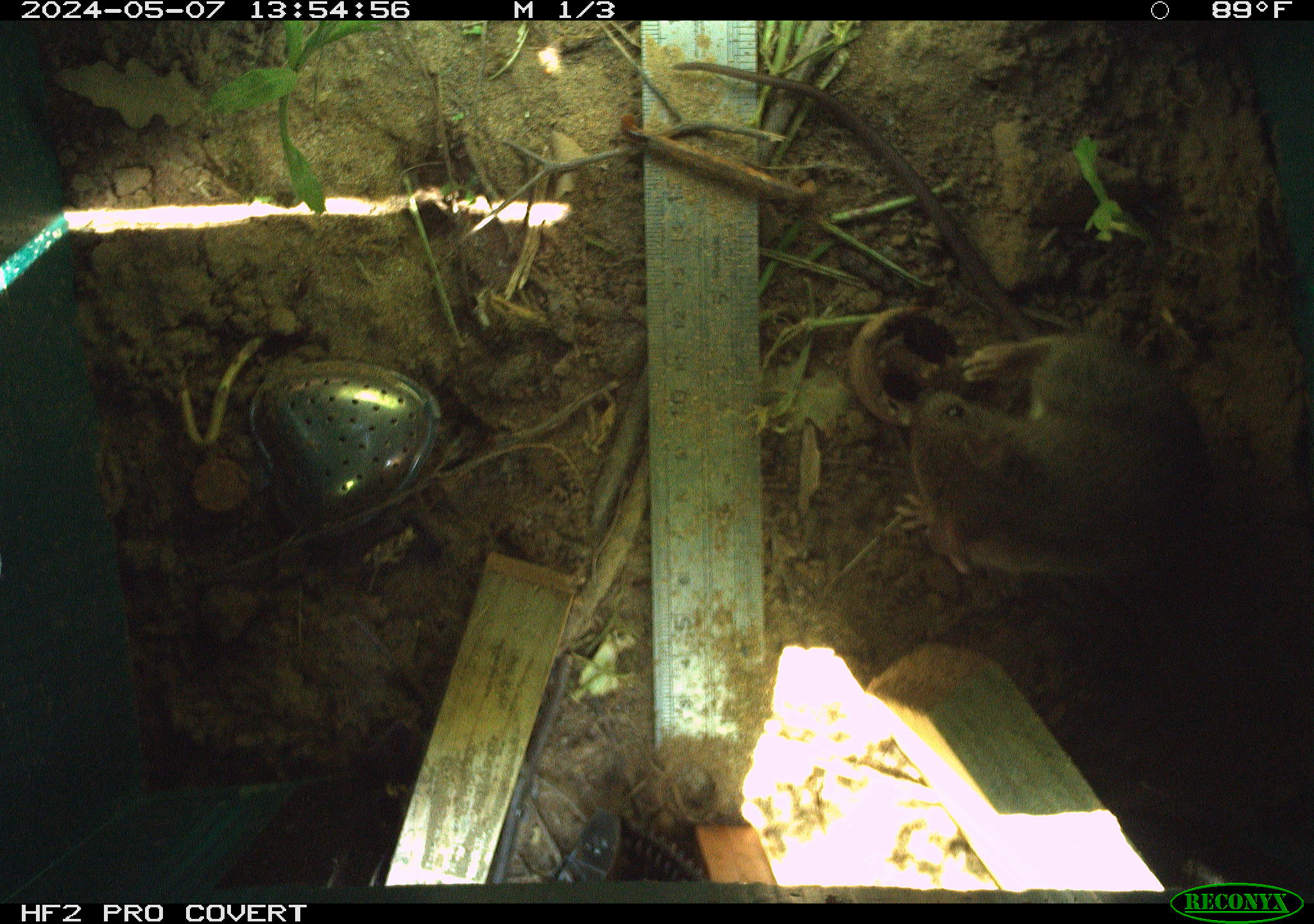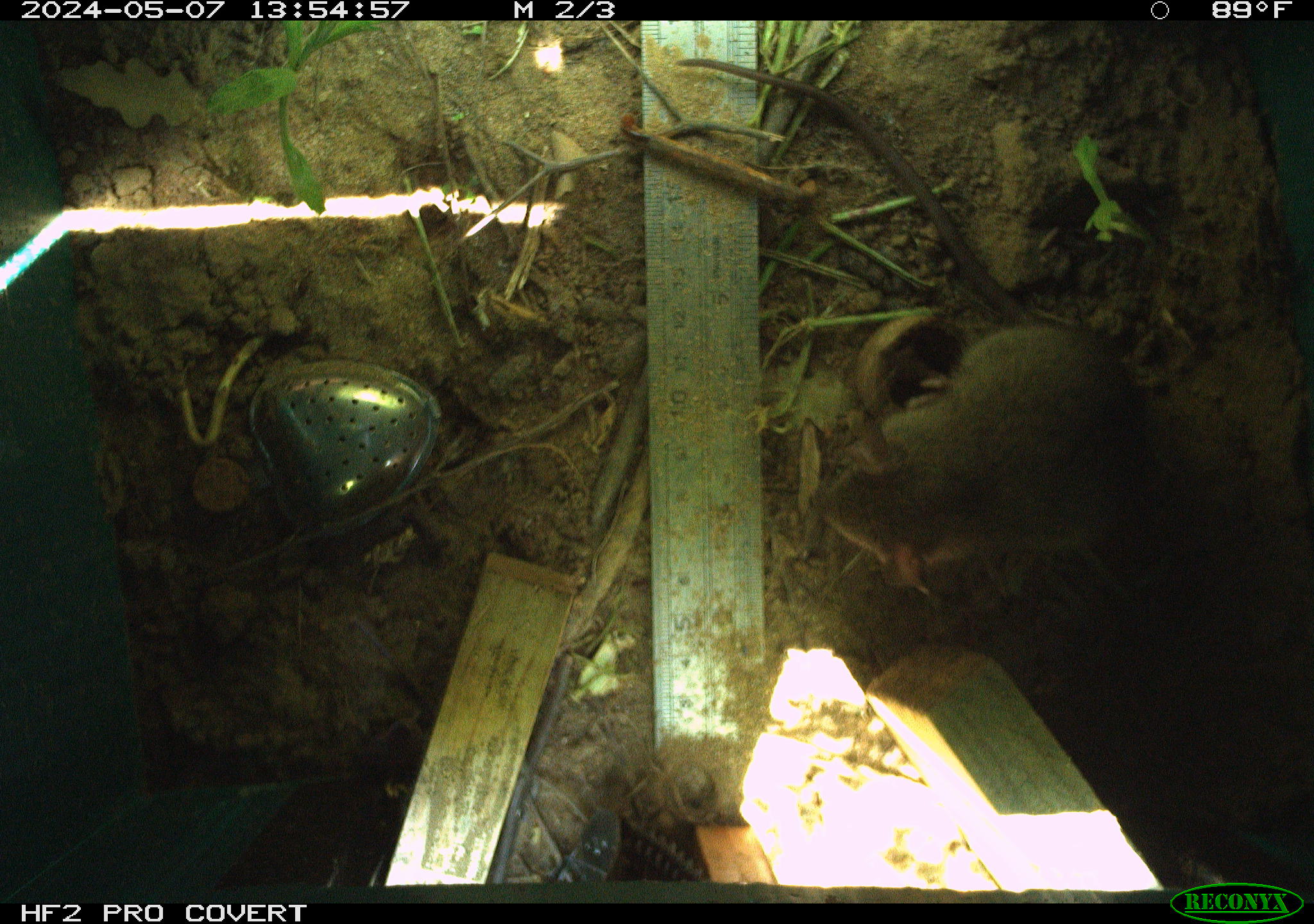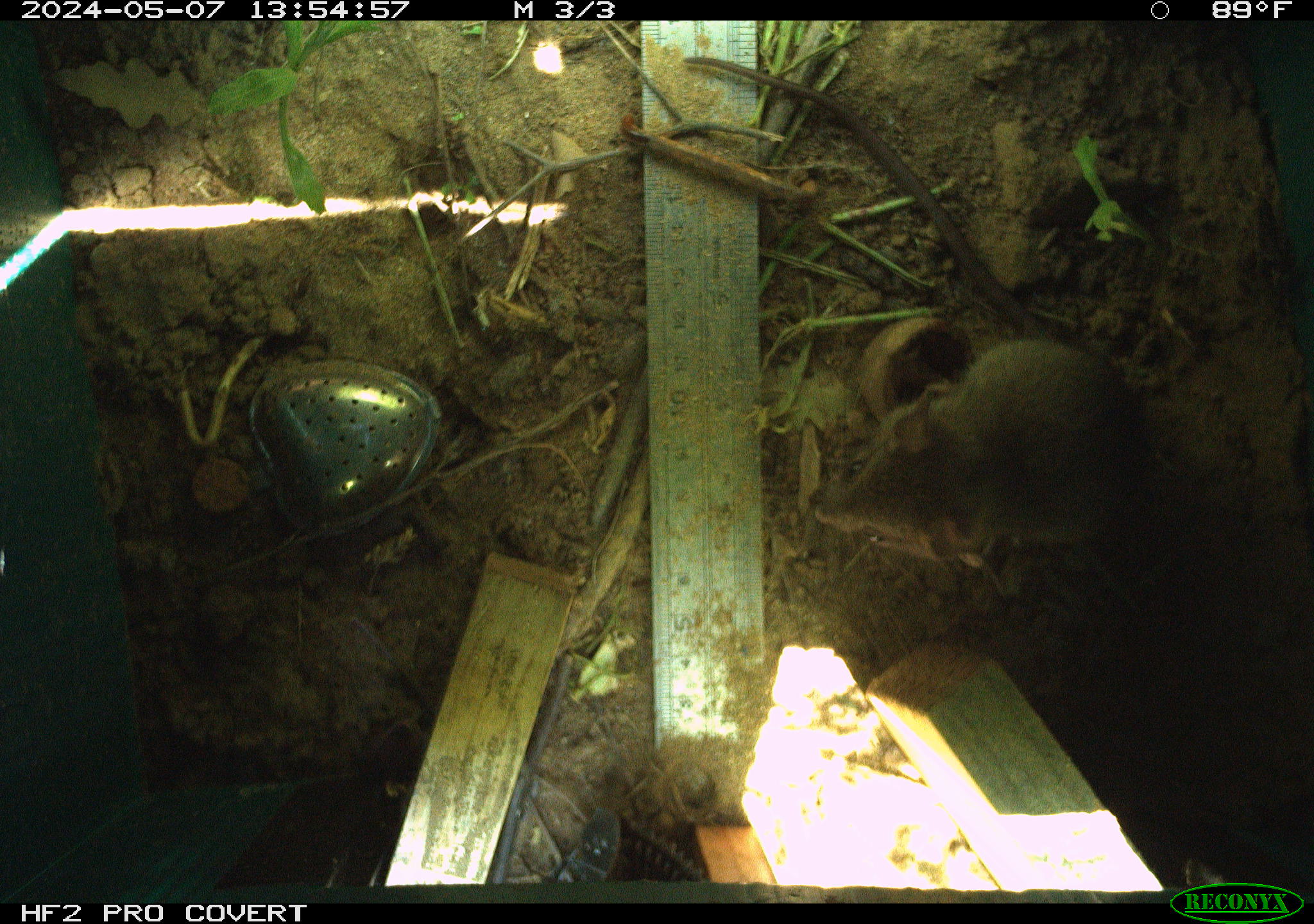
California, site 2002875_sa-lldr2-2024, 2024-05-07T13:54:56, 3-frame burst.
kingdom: Animalia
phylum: Chordata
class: Mammalia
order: Rodentia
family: Muridae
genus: Rattus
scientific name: Rattus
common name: rat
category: rattus species